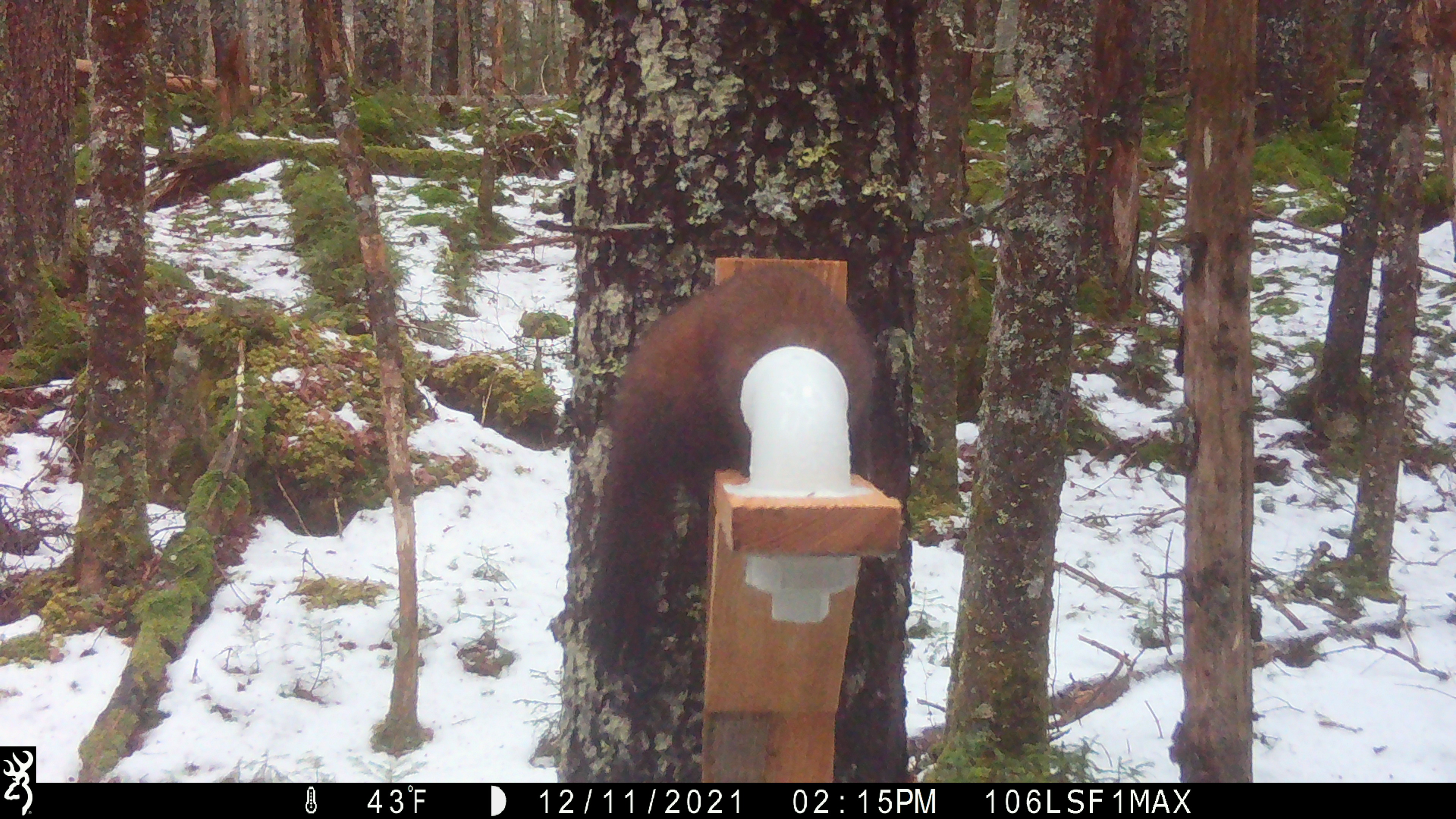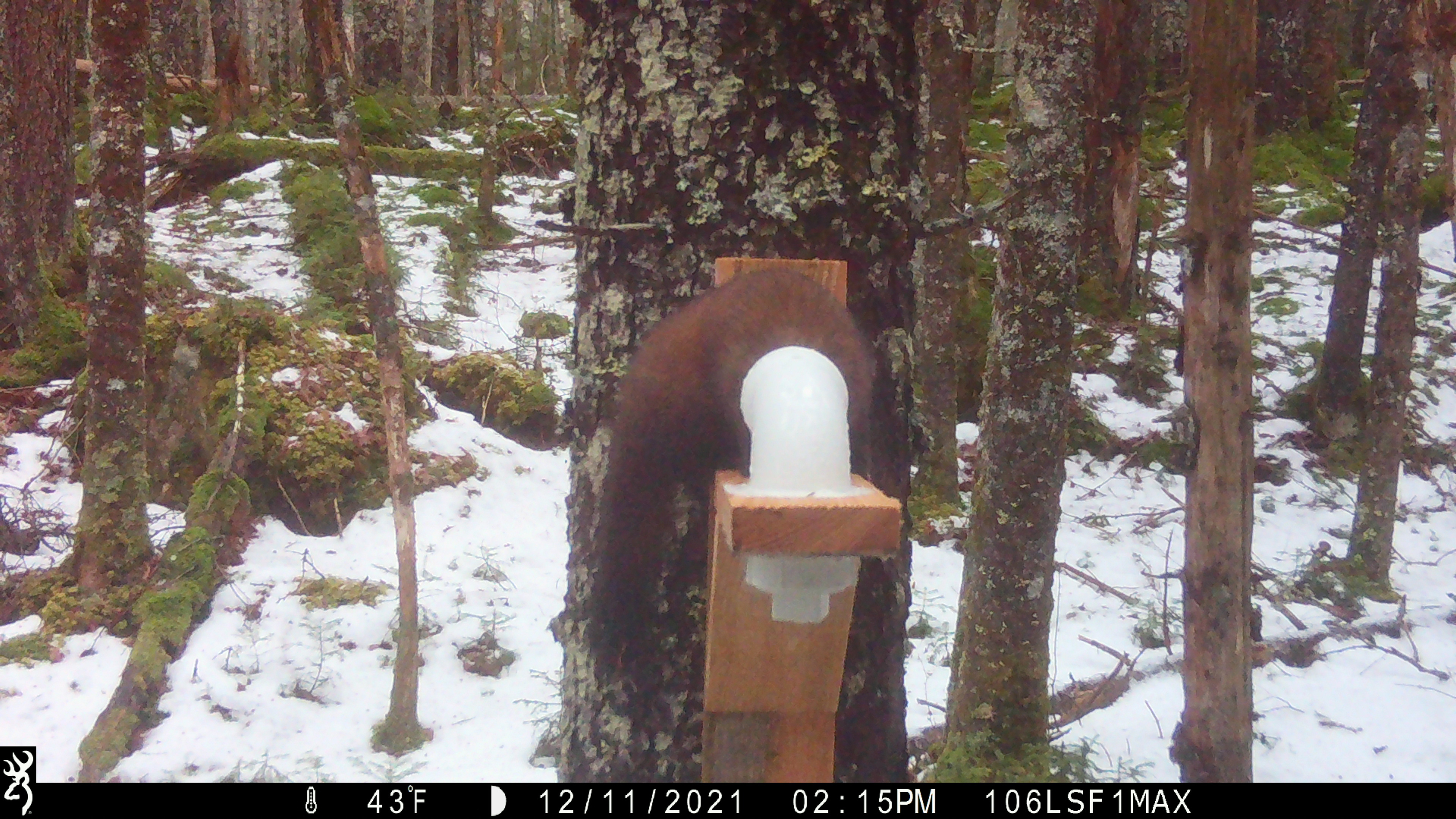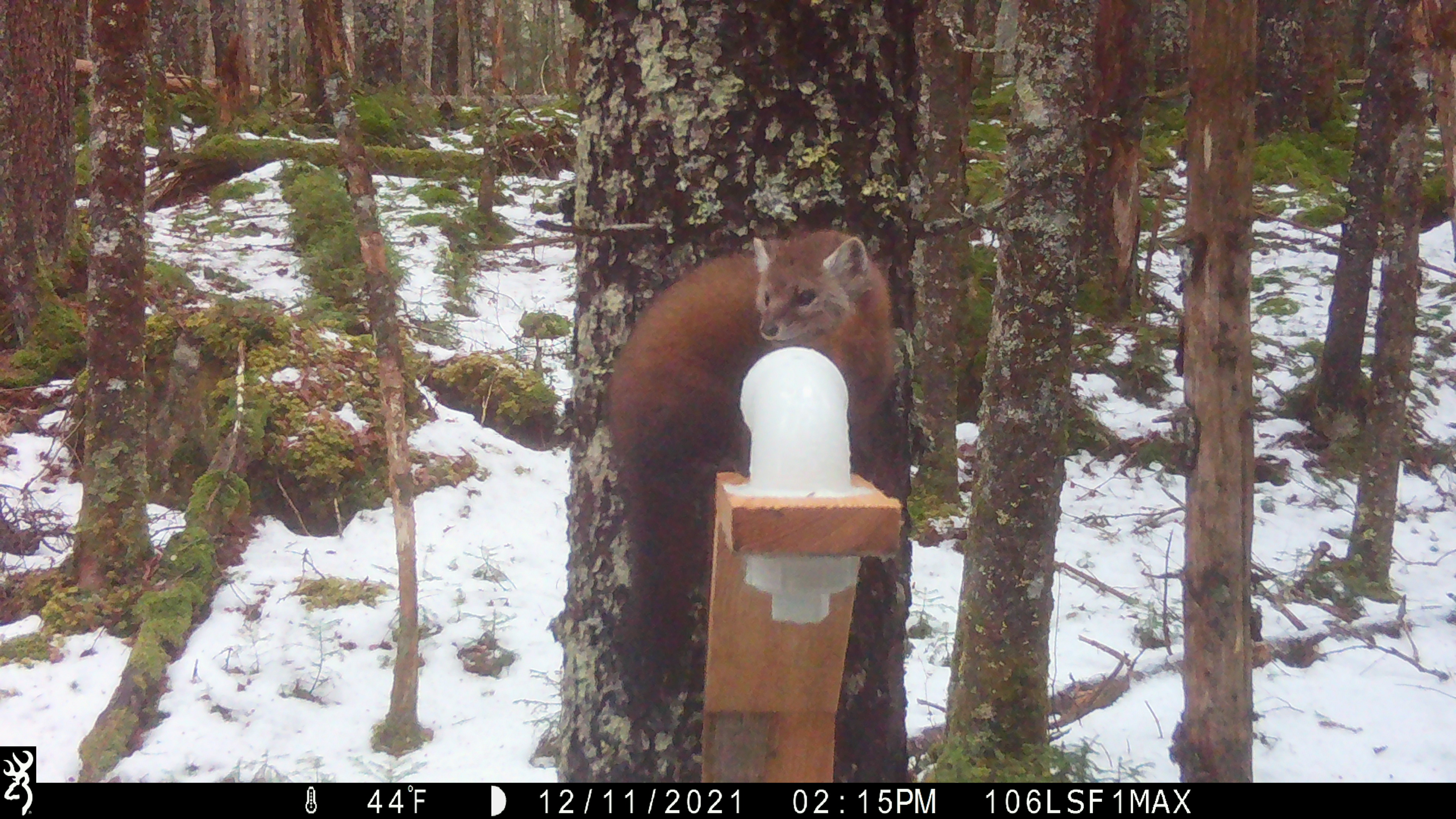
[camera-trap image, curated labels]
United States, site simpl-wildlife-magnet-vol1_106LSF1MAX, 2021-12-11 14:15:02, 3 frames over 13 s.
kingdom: Animalia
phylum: Chordata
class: Mammalia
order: Carnivora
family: Mustelidae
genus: Martes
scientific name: Martes americana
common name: american marten